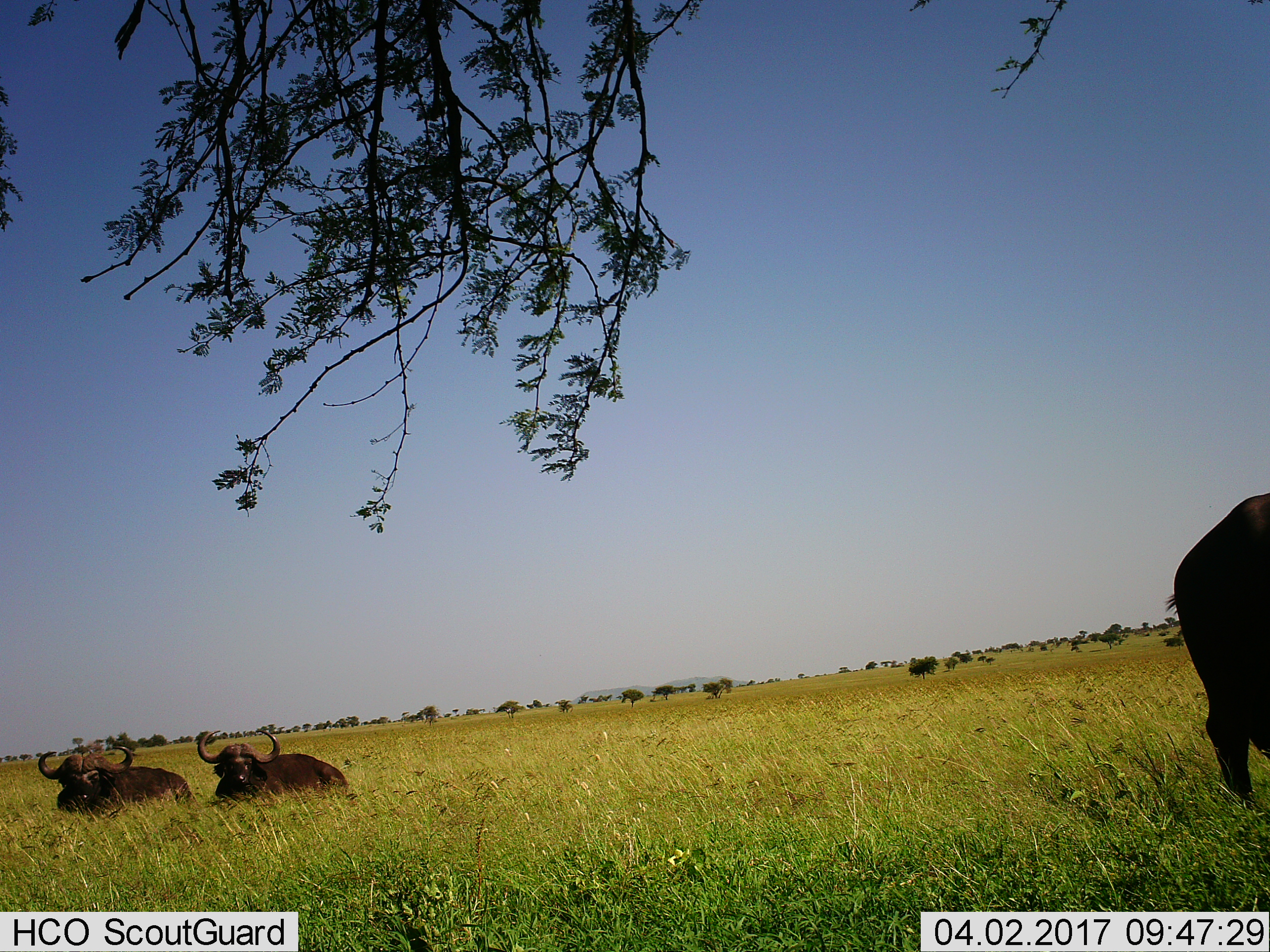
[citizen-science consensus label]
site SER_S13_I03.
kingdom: Animalia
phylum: Chordata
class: Mammalia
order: Artiodactyla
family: Bovidae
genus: Syncerus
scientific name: Syncerus caffer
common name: african buffalo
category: buffalo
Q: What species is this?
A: Buffalo (african buffalo) (Syncerus caffer).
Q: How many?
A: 3.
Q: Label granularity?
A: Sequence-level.